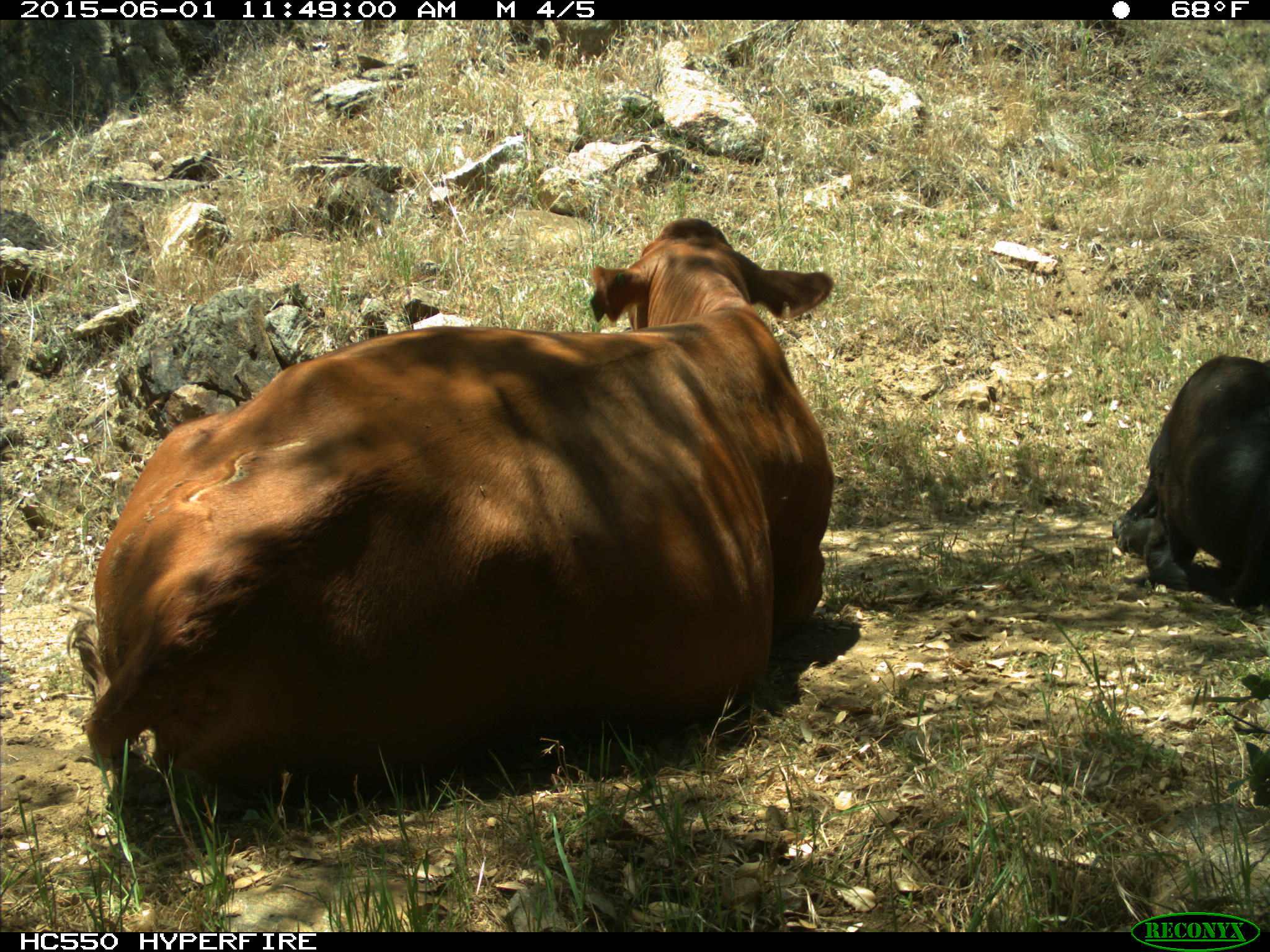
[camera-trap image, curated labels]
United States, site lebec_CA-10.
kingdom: Animalia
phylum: Chordata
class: Mammalia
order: Artiodactyla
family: Bovidae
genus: Bos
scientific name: Bos taurus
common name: domestic cow